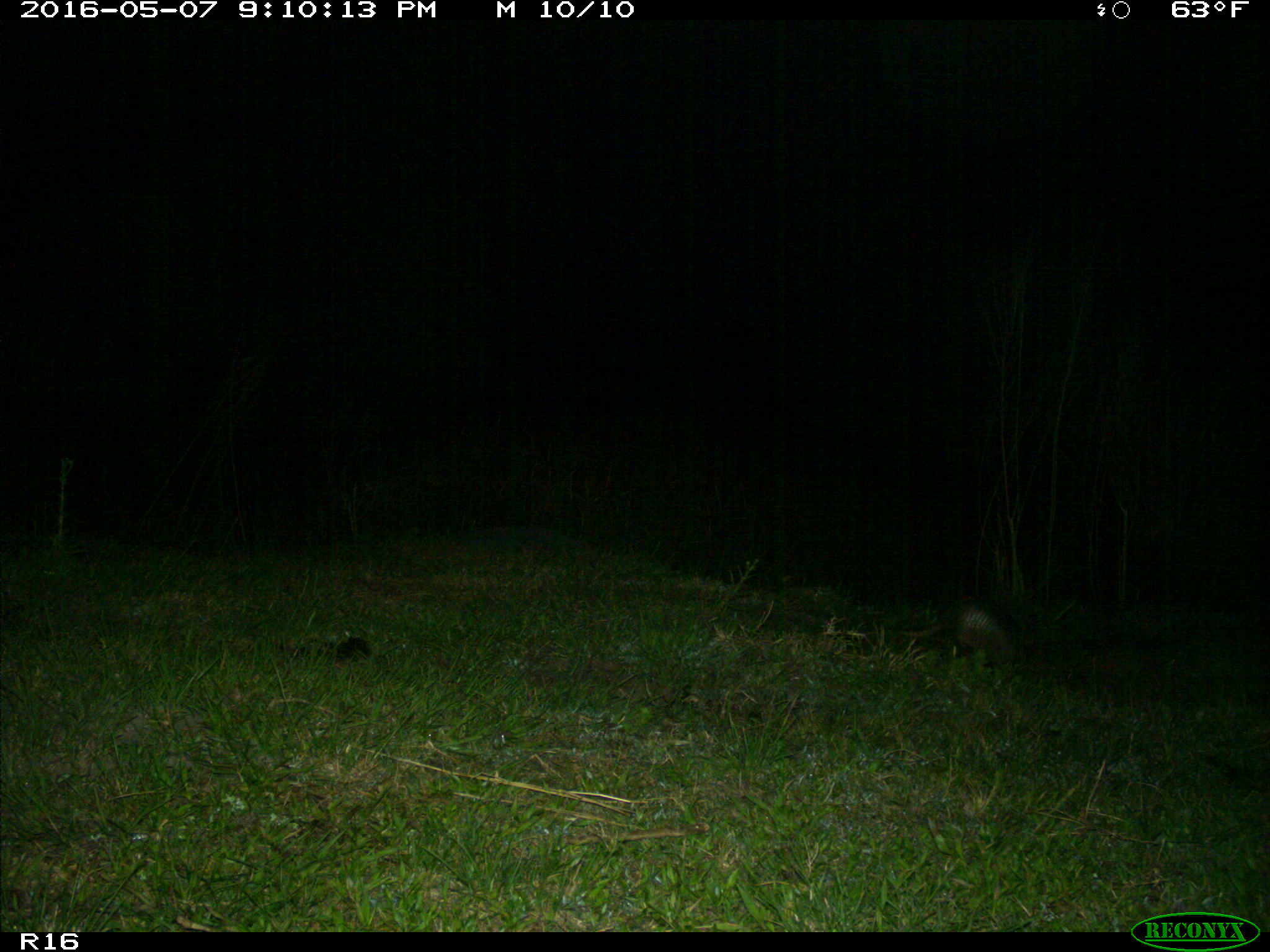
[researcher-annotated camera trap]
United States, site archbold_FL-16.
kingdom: Animalia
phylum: Chordata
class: Mammalia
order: Cingulata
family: Dasypodidae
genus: Dasypus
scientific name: Dasypus novemcinctus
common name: nine-banded armadillo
Dasypus novemcinctus (nine-banded armadillo).